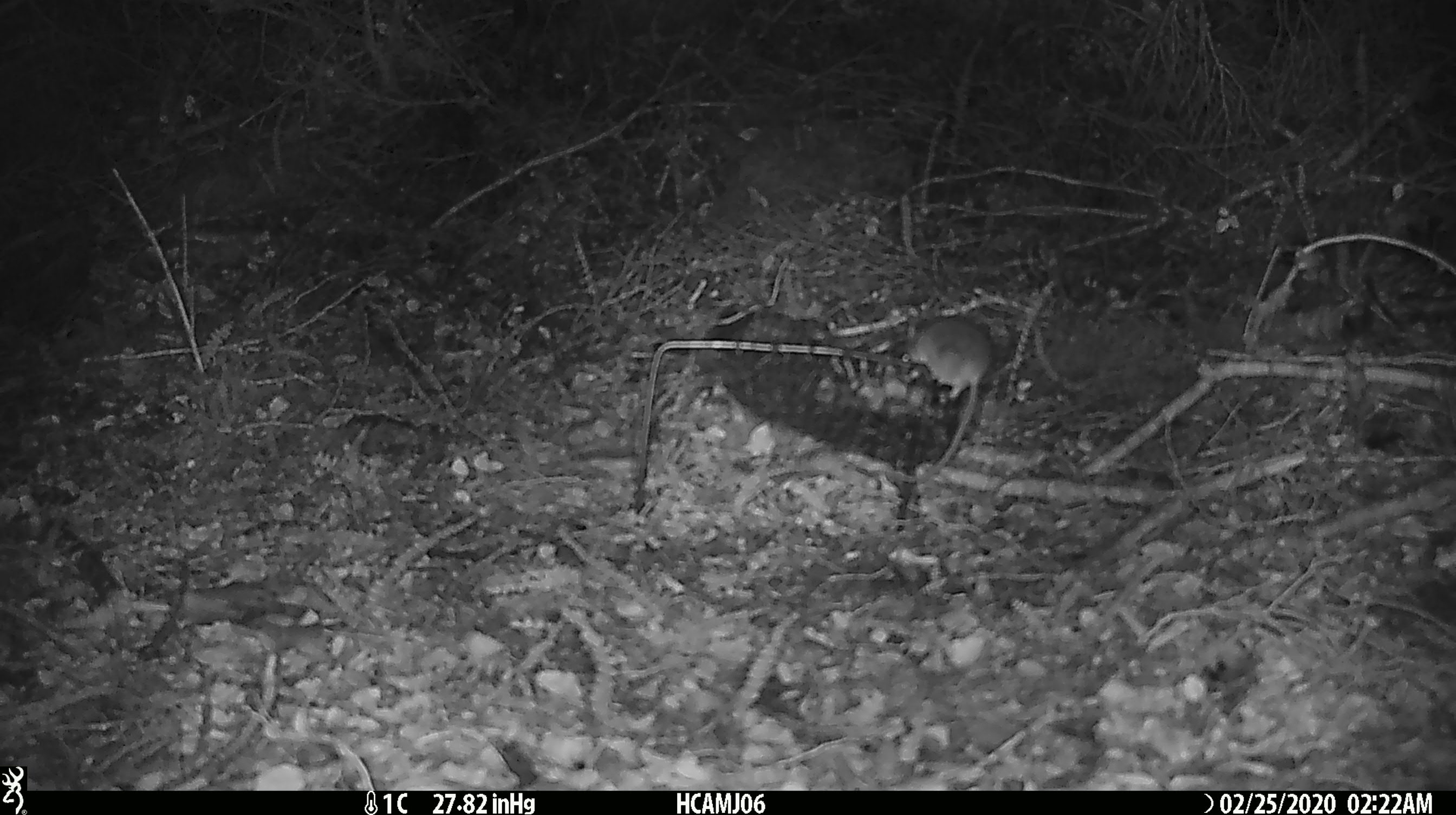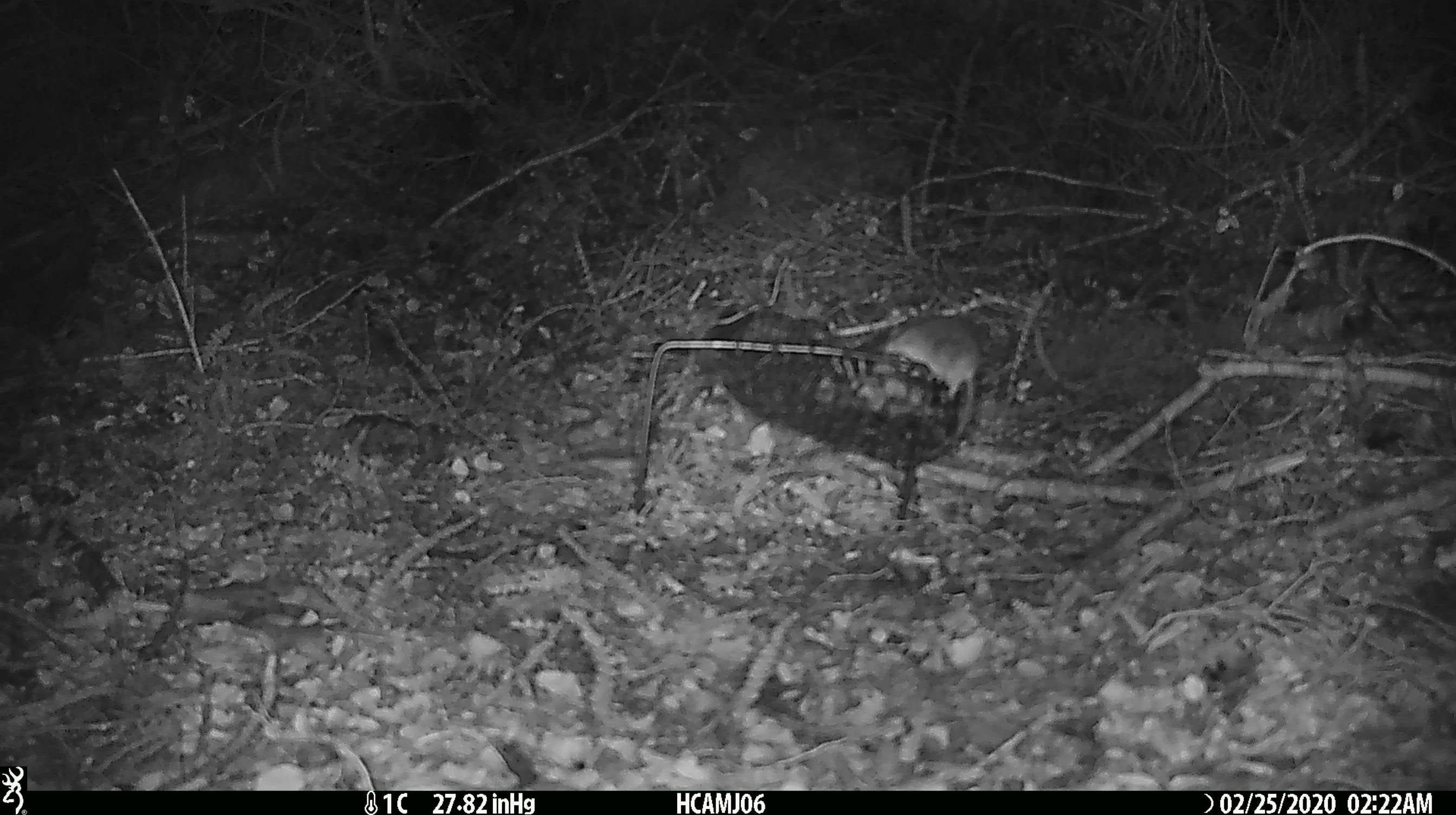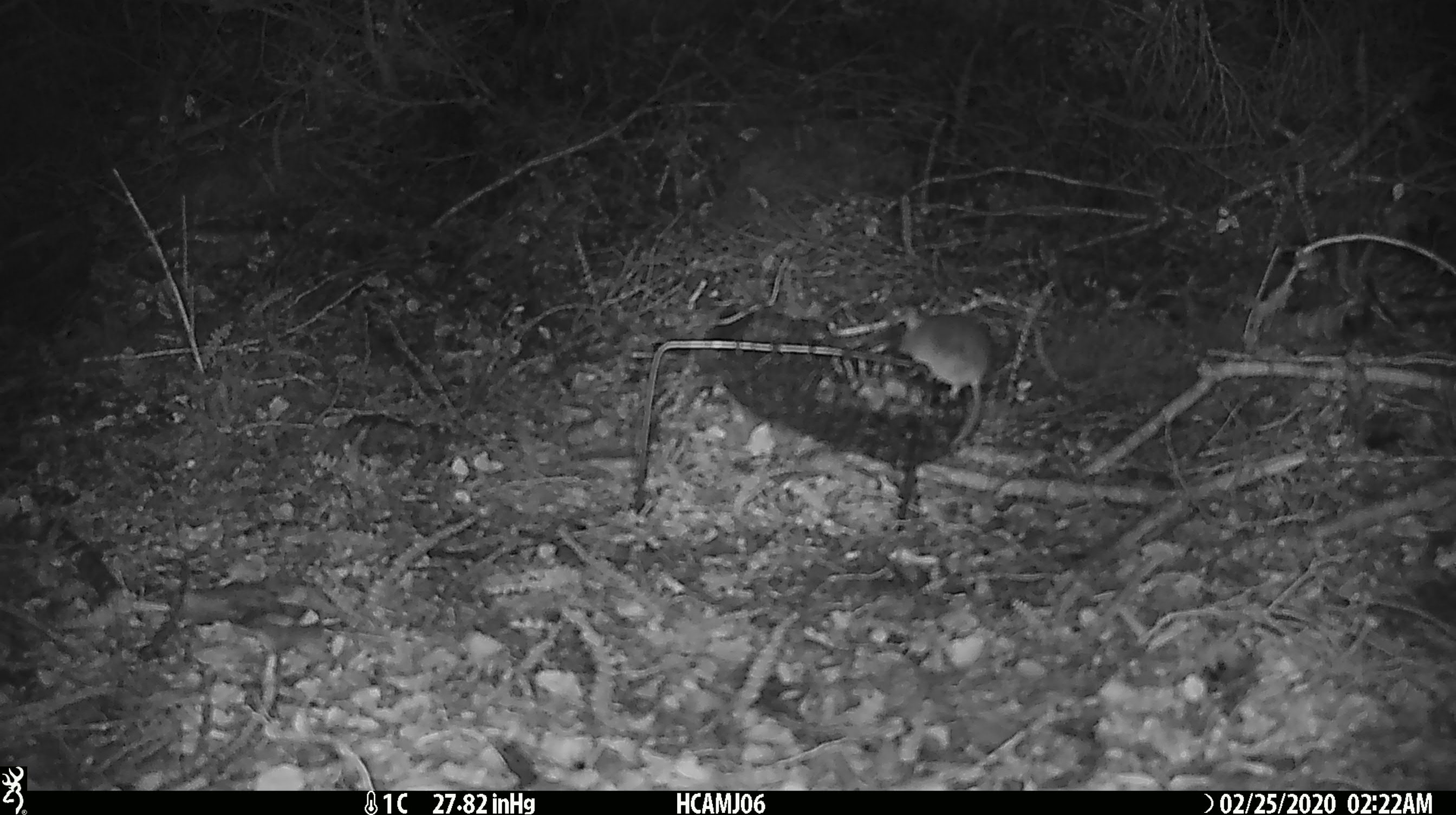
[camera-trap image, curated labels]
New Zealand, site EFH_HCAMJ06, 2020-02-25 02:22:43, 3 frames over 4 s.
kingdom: Animalia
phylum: Chordata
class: Mammalia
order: Rodentia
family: Muridae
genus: Mus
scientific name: Mus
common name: mouse